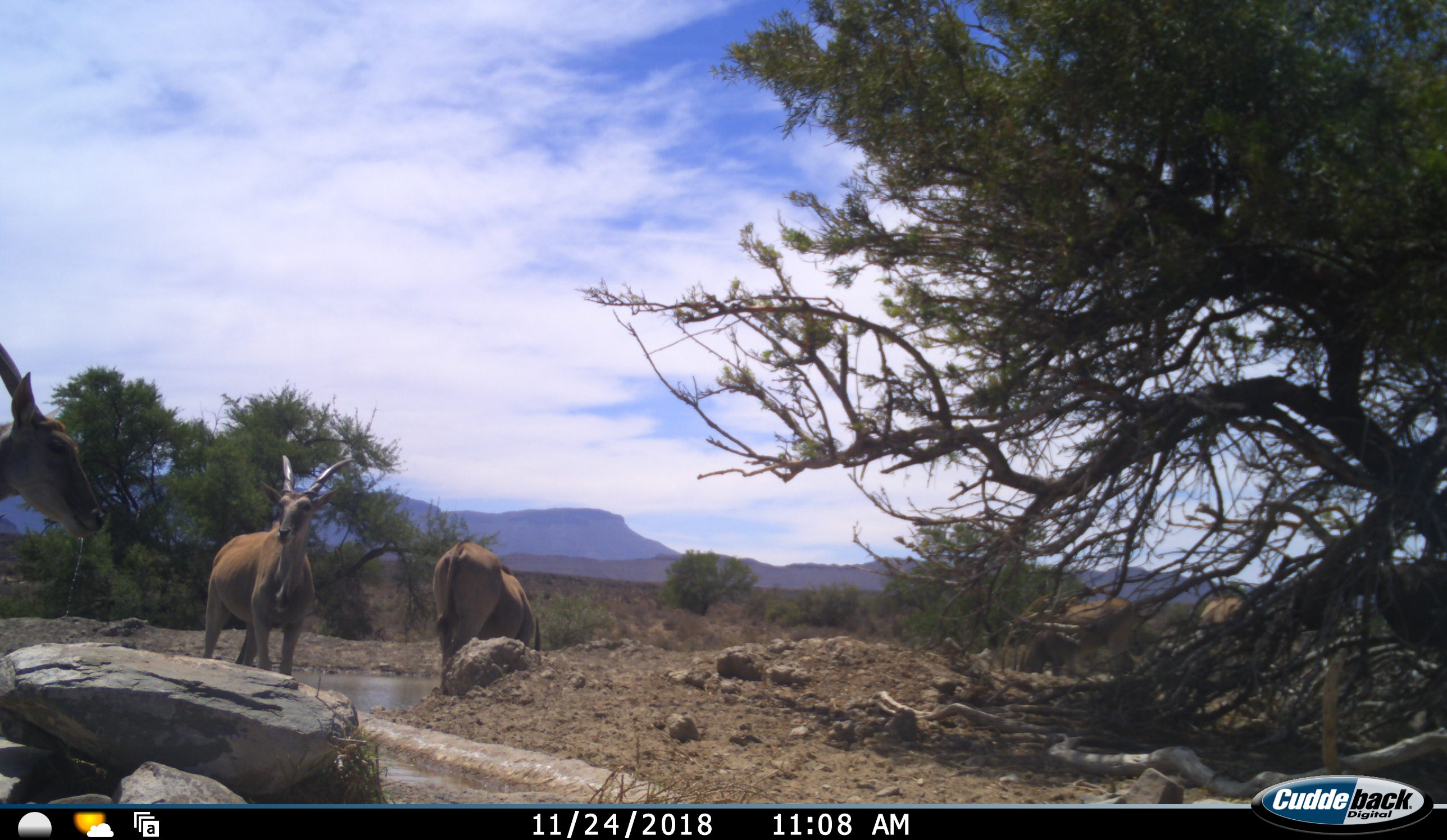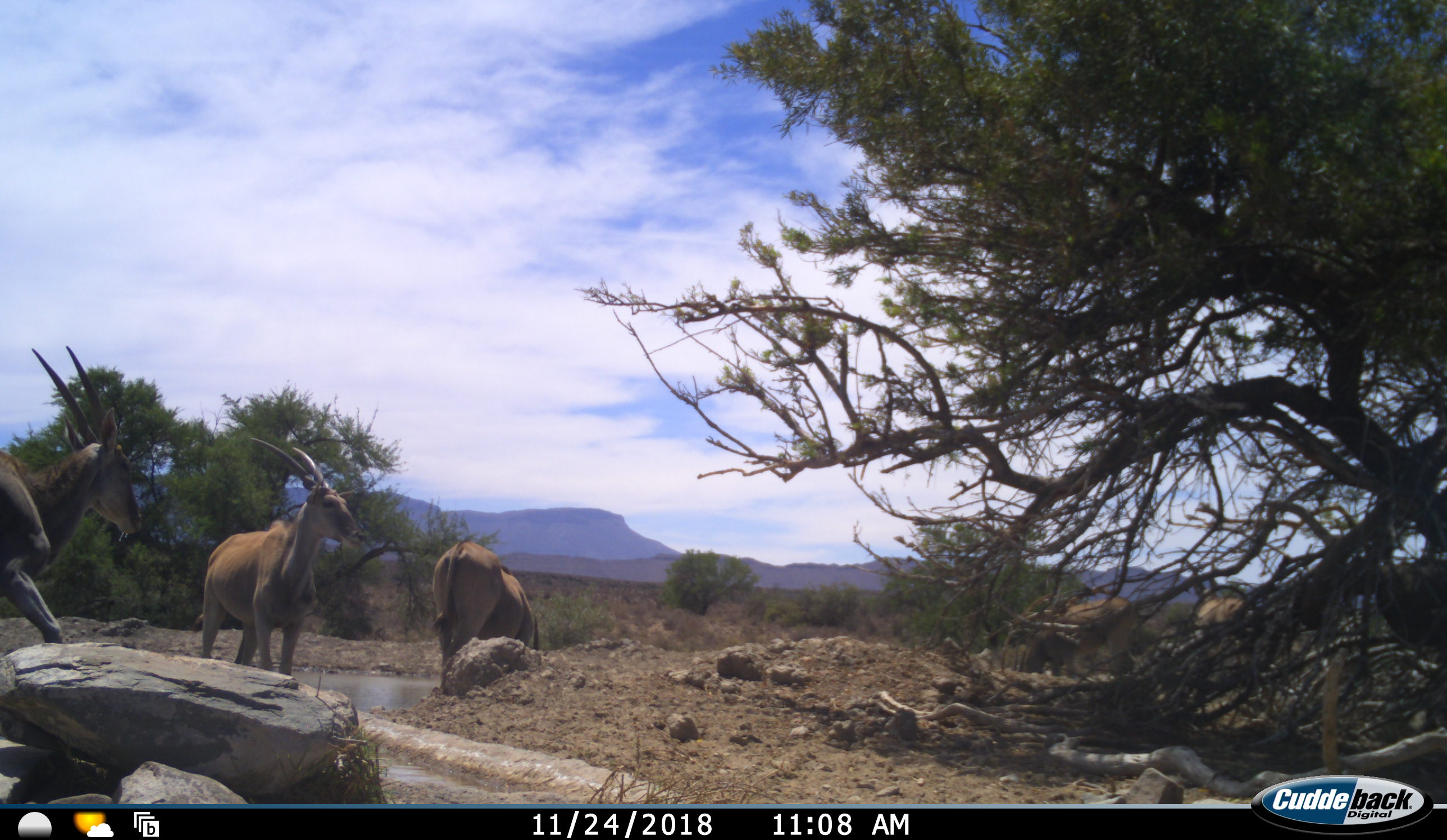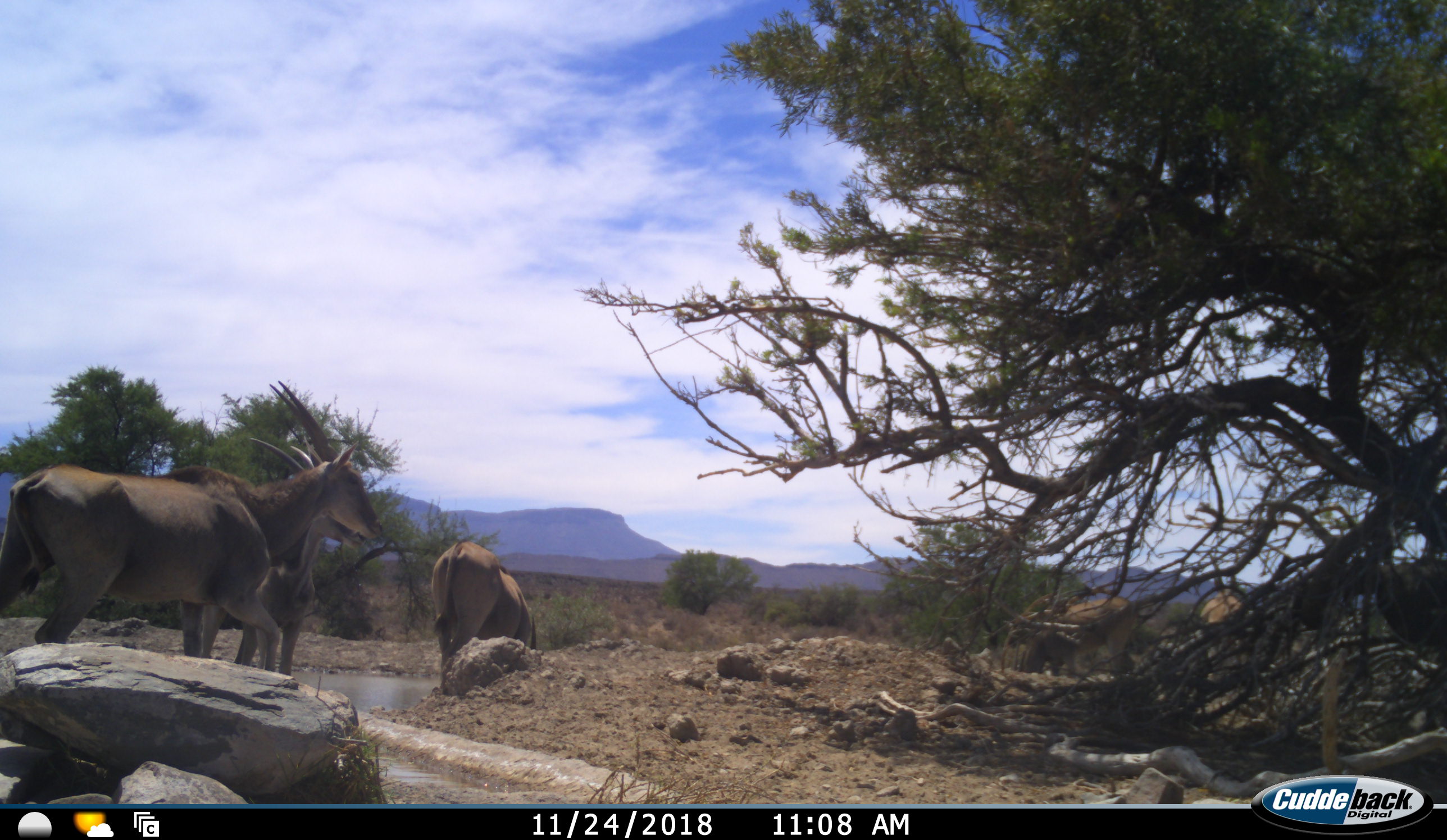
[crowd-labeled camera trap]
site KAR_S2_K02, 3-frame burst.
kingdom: Animalia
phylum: Chordata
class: Mammalia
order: Artiodactyla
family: Bovidae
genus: Tragelaphus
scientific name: Tragelaphus oryx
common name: eland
Eland (Tragelaphus oryx), count 5. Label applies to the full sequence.